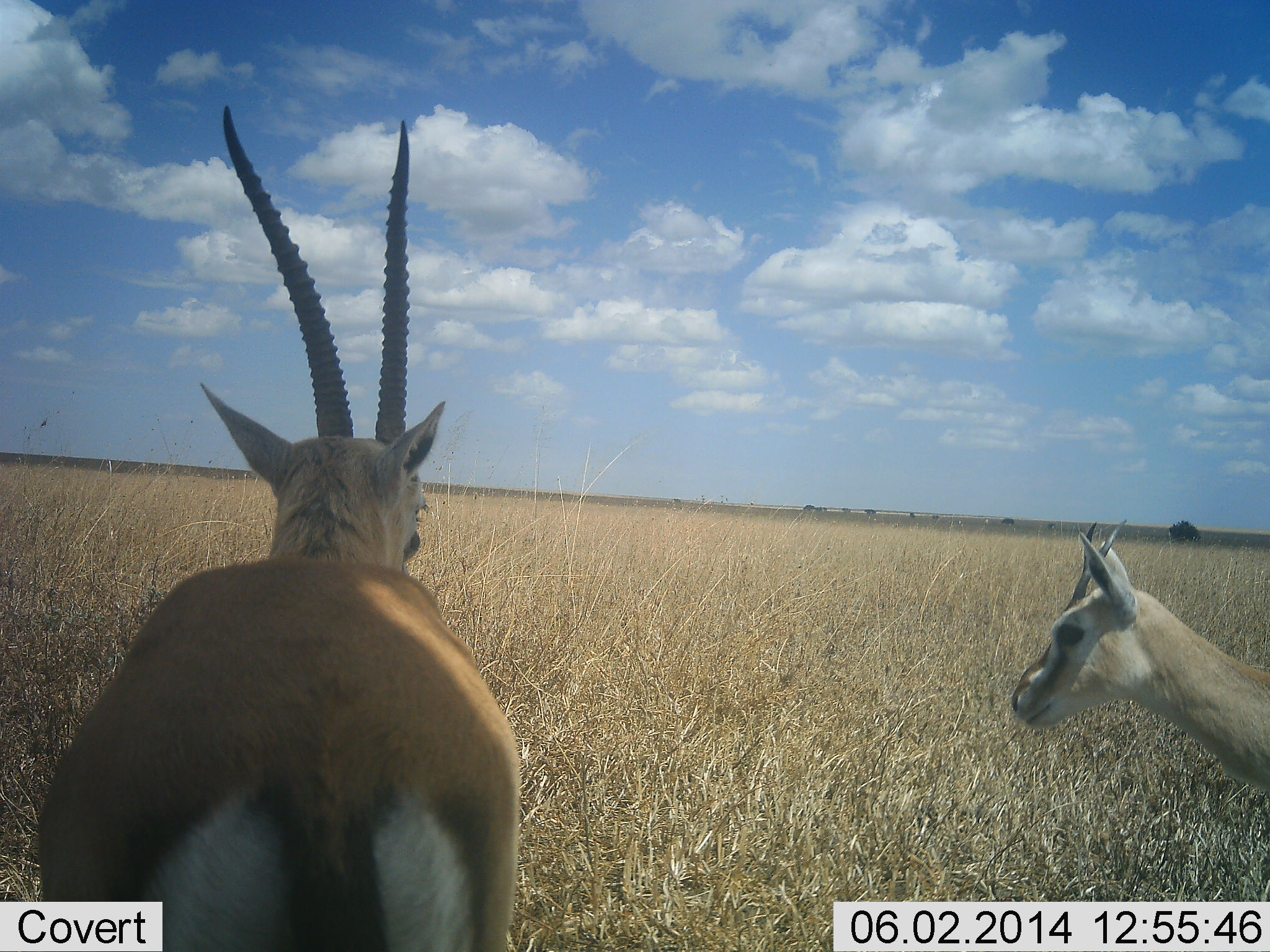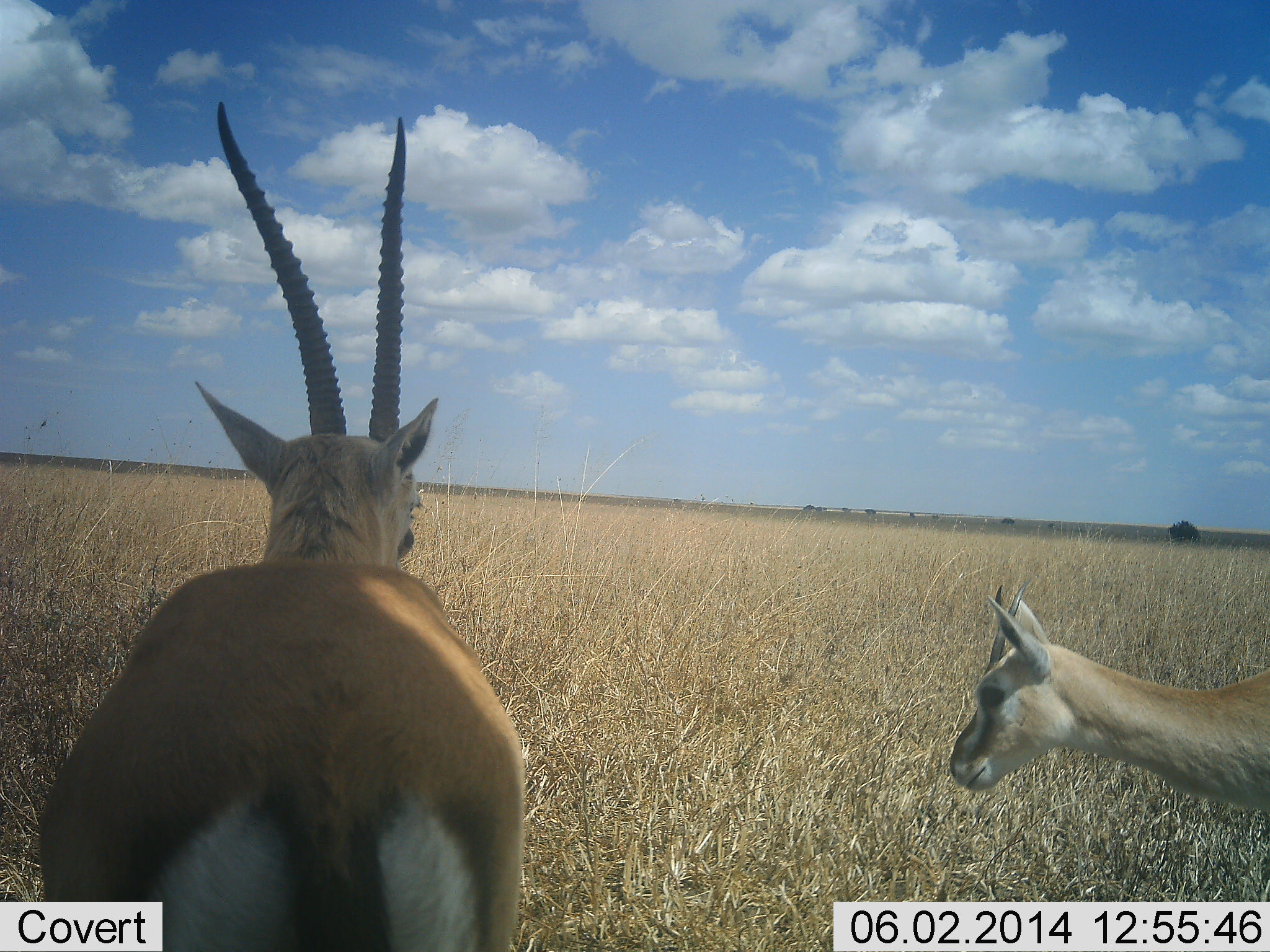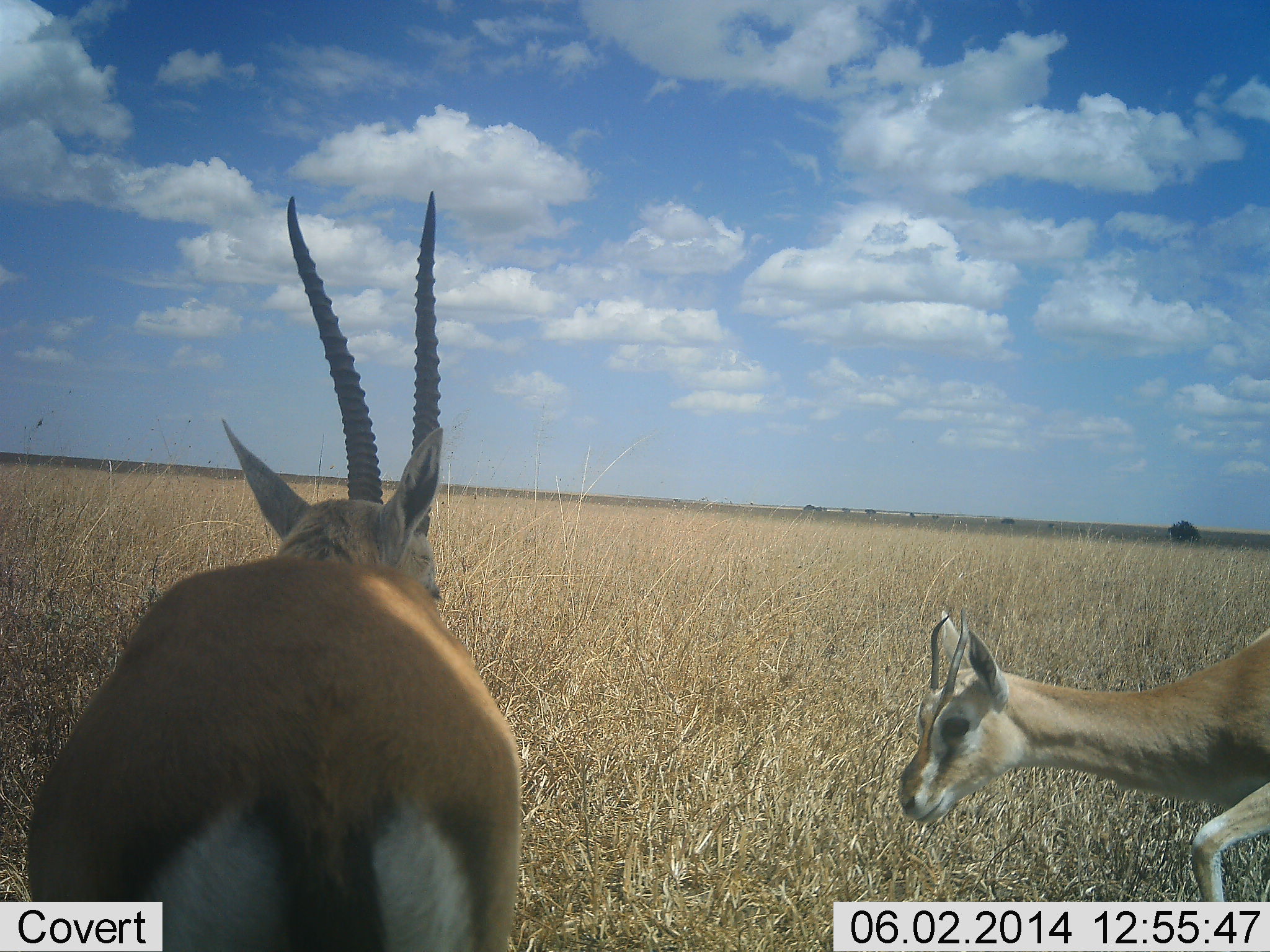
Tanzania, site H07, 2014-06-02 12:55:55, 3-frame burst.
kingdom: Animalia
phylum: Chordata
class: Mammalia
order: Artiodactyla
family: Bovidae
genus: Eudorcas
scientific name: Eudorcas thomsonii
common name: thomson's gazelle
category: gazellethomsons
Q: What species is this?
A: Gazellethomsons (thomson's gazelle) (Eudorcas thomsonii).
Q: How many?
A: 2.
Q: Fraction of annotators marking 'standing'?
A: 100%.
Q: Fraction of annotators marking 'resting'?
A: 0%.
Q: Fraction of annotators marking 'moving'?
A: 40%.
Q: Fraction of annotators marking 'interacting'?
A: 0%.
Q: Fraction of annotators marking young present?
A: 0%.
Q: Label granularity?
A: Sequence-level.